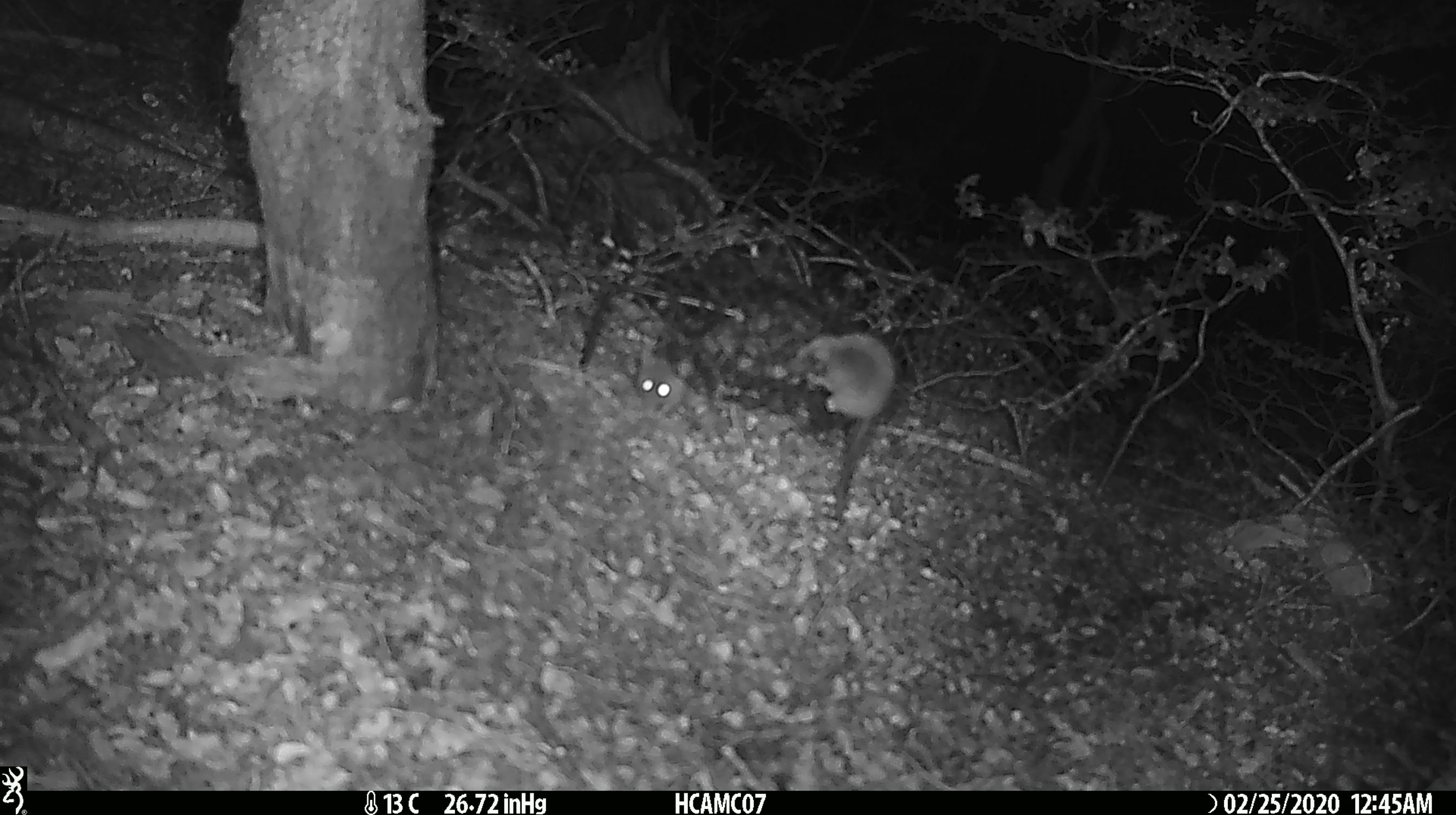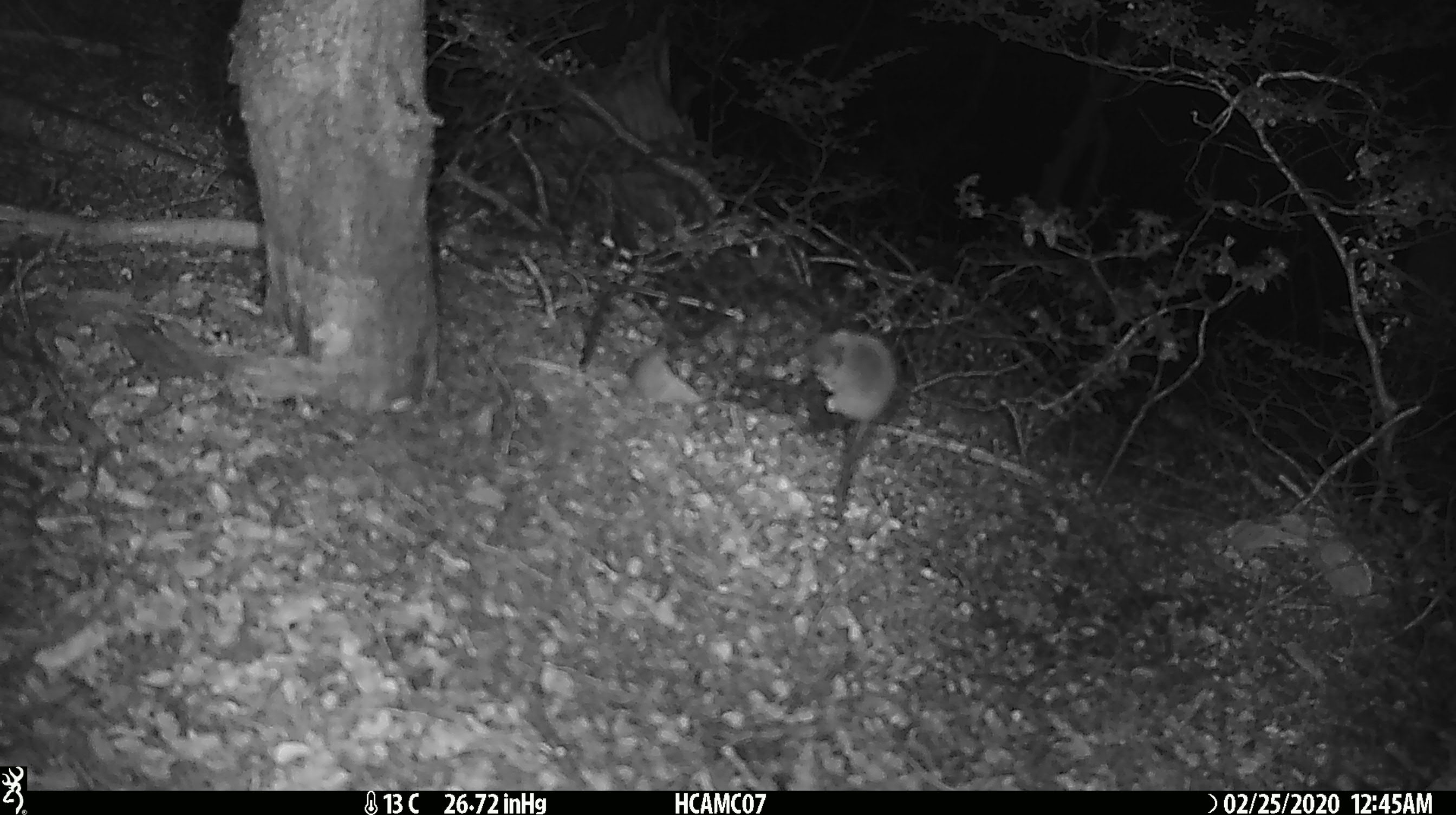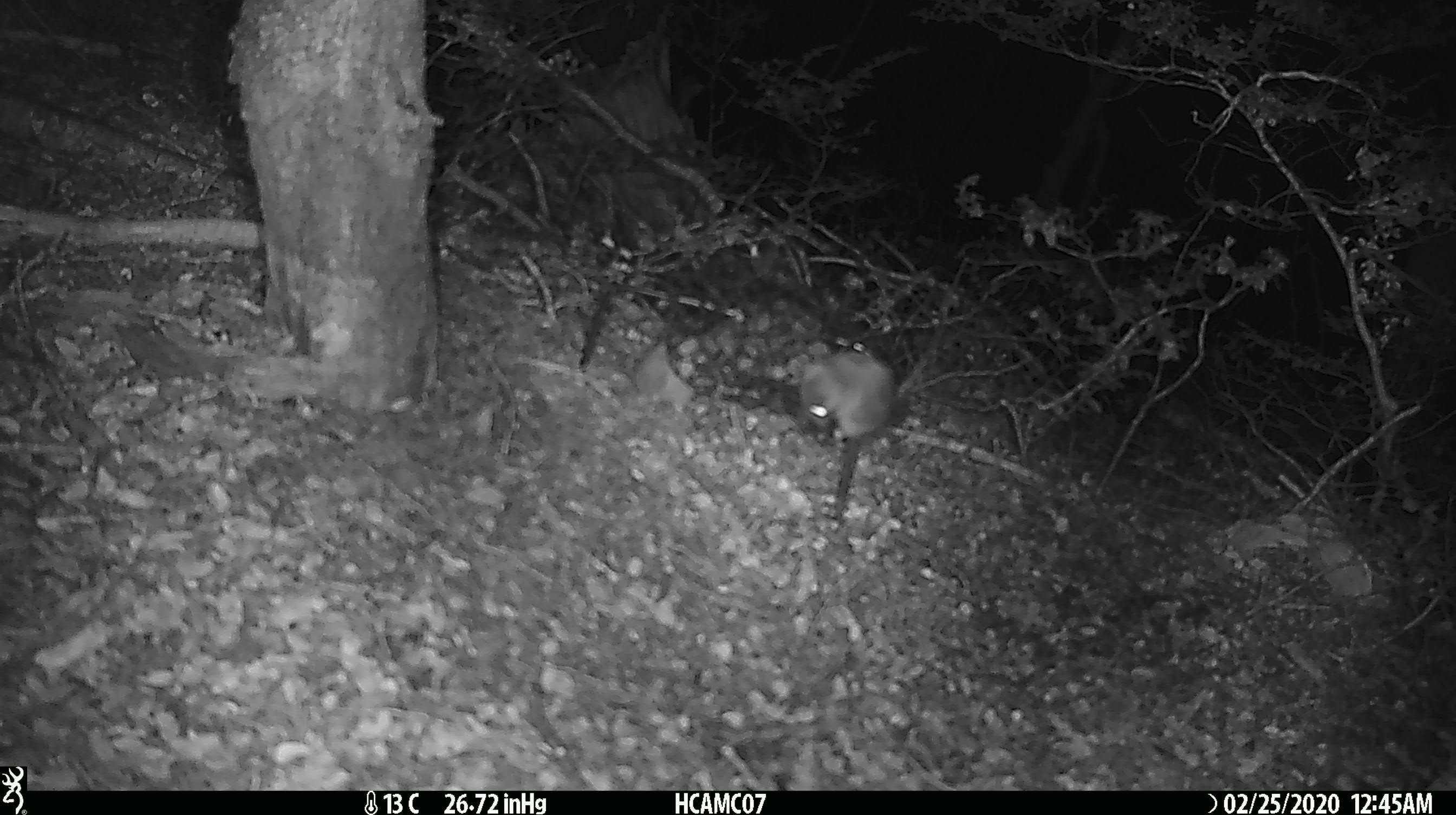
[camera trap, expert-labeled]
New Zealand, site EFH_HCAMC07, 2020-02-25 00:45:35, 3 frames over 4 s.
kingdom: Animalia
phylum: Chordata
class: Mammalia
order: Rodentia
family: Muridae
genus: Mus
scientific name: Mus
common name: mouse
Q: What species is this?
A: Mouse (Mus).